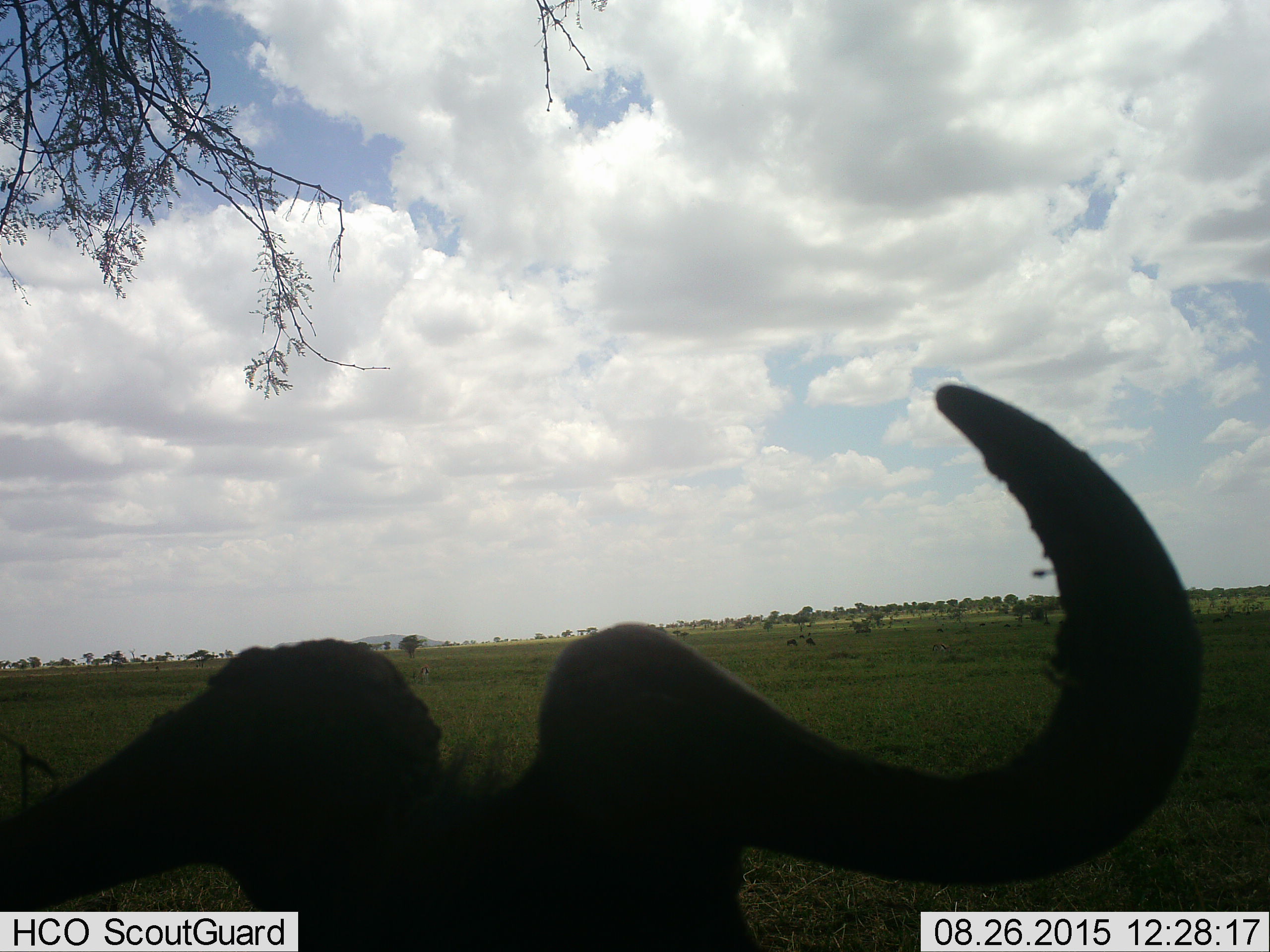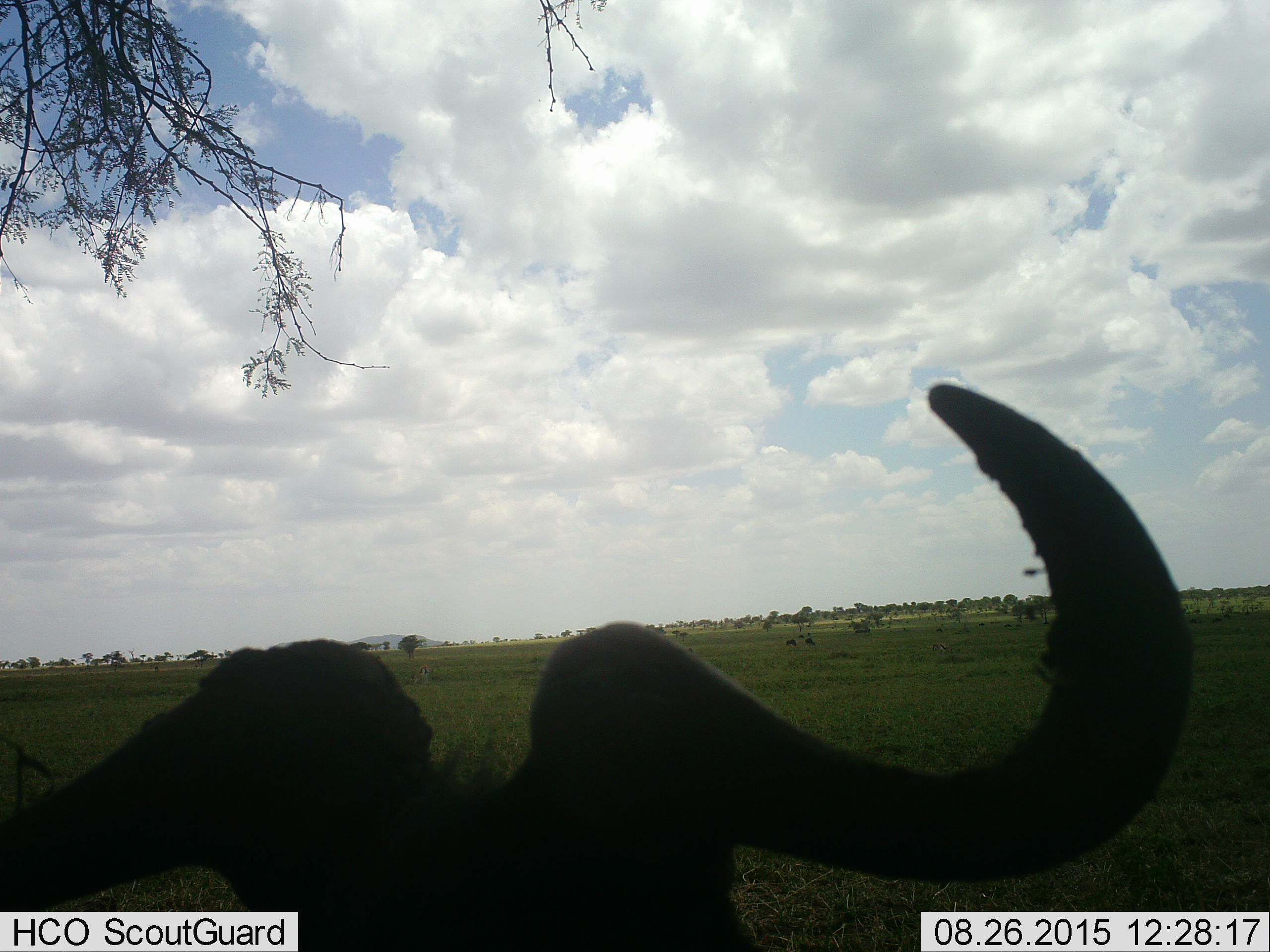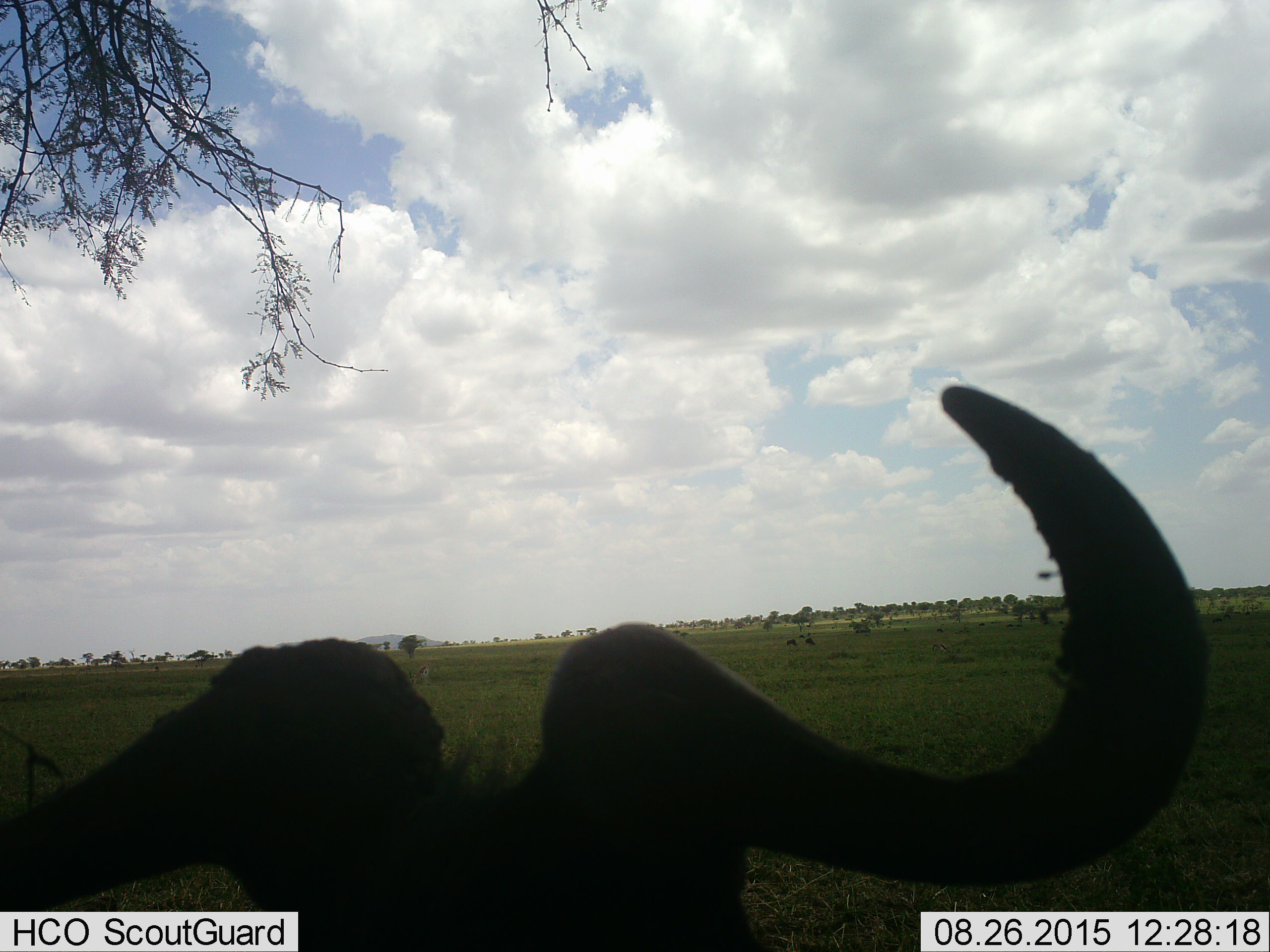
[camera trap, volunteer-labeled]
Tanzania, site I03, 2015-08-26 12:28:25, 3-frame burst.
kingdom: Animalia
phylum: Chordata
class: Mammalia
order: Artiodactyla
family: Bovidae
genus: Connochaetes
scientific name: Connochaetes taurinus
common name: blue wildebeest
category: wildebeest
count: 1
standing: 80%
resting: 0%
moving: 0%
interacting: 0%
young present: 0%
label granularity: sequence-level